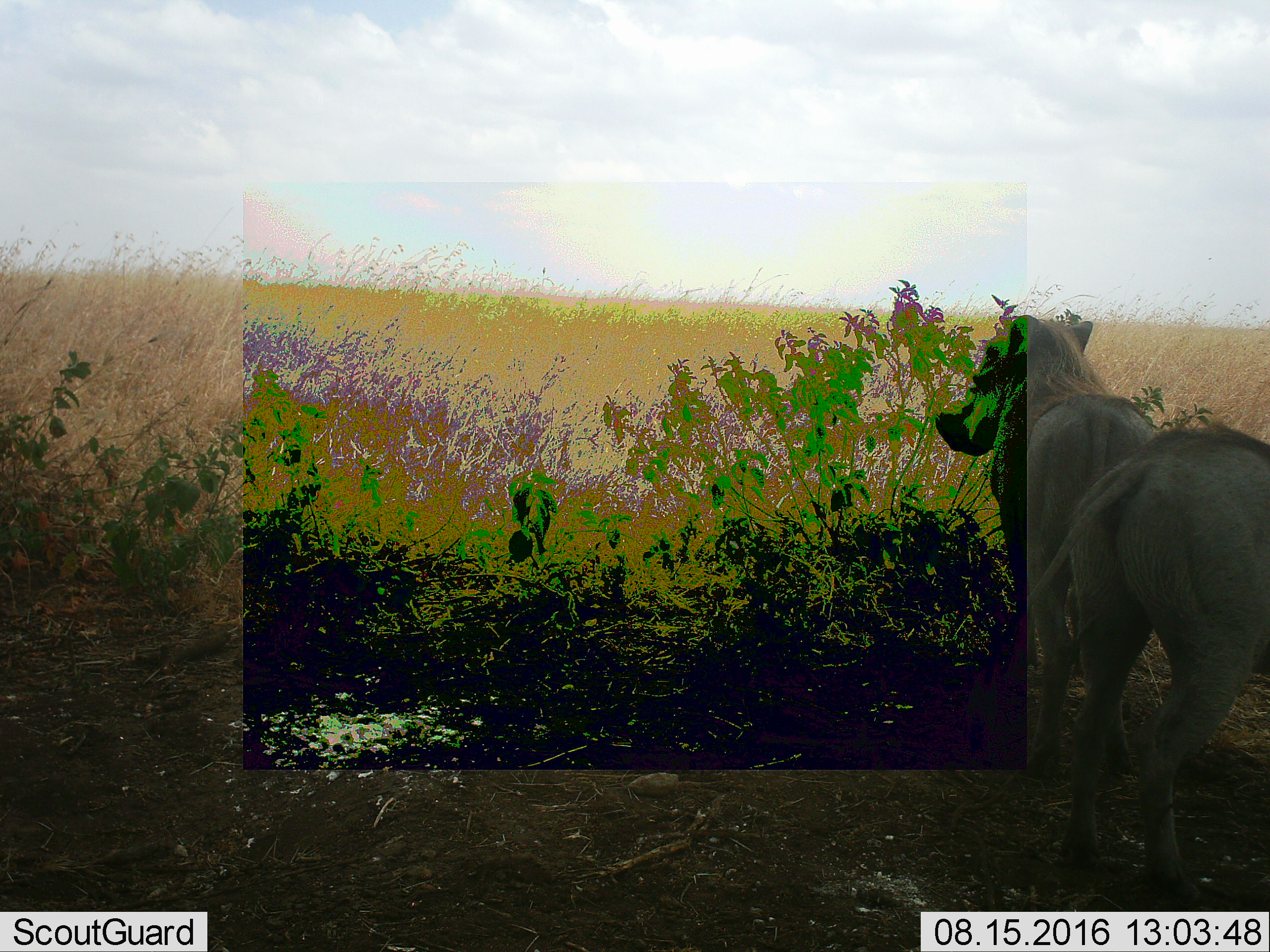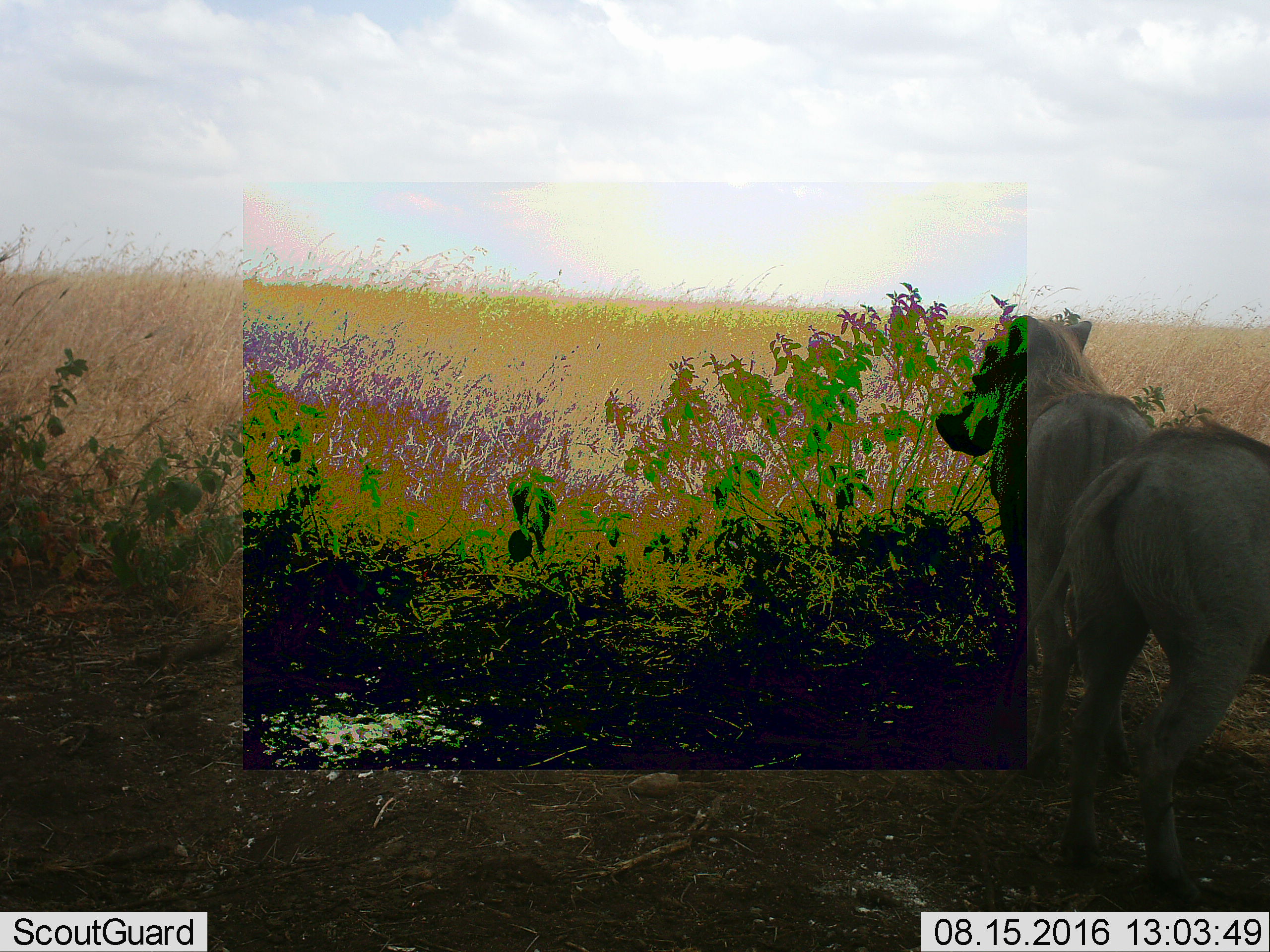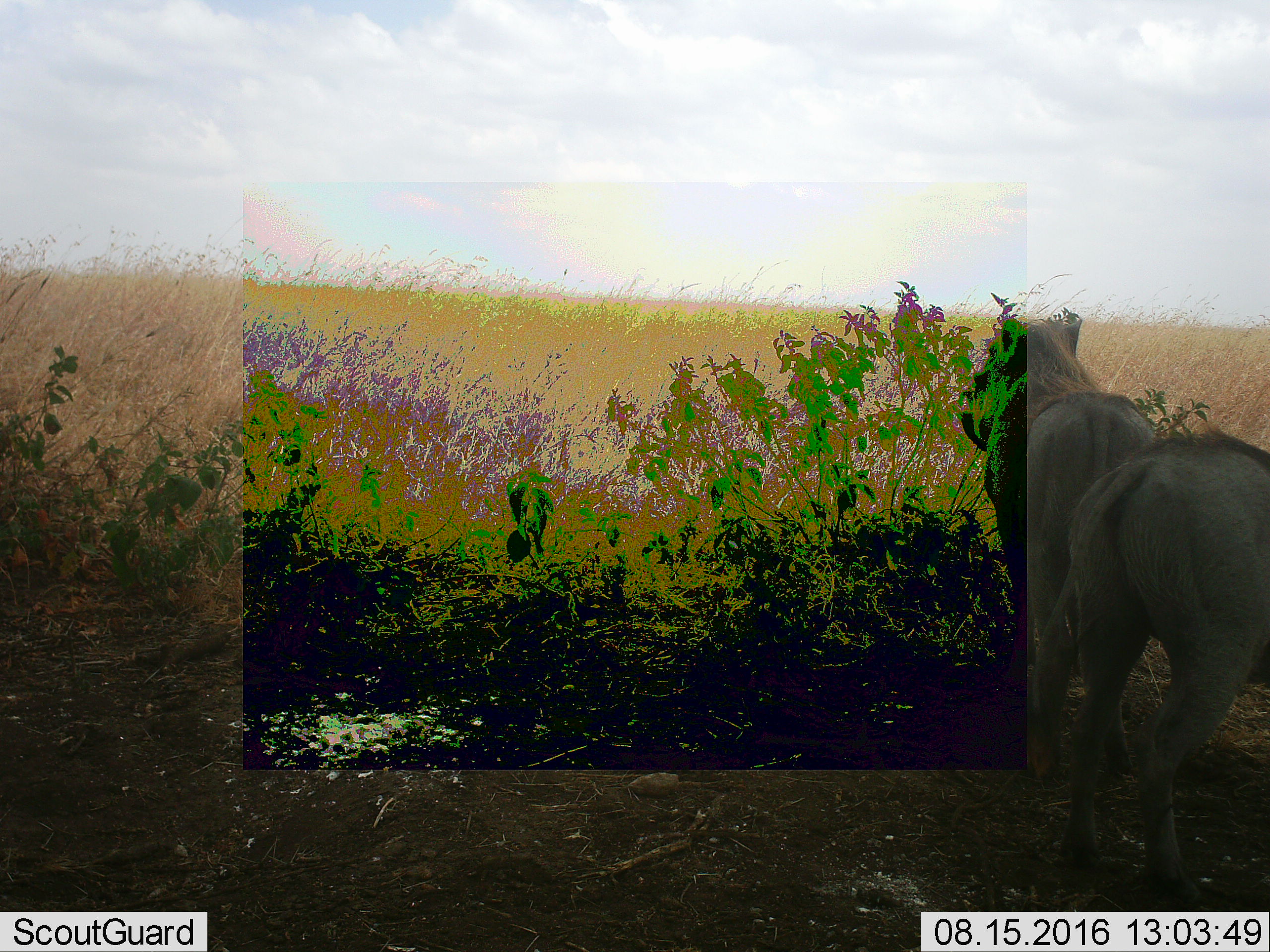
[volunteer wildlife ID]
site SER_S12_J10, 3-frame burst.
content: unidentified animal